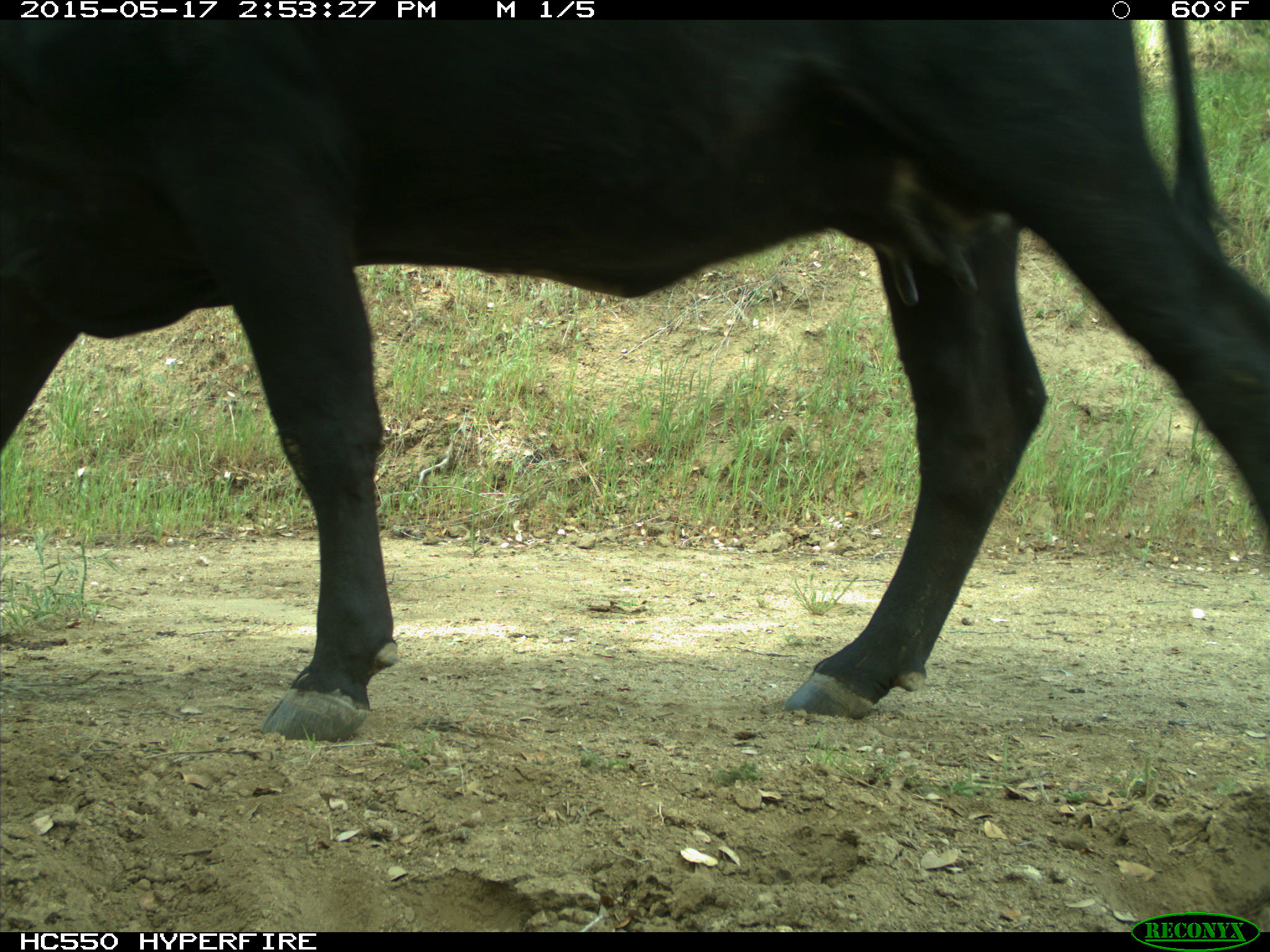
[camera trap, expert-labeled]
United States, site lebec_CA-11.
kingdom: Animalia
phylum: Chordata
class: Mammalia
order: Artiodactyla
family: Bovidae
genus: Bos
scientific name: Bos taurus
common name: domestic cow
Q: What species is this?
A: Bos taurus (domestic cow).